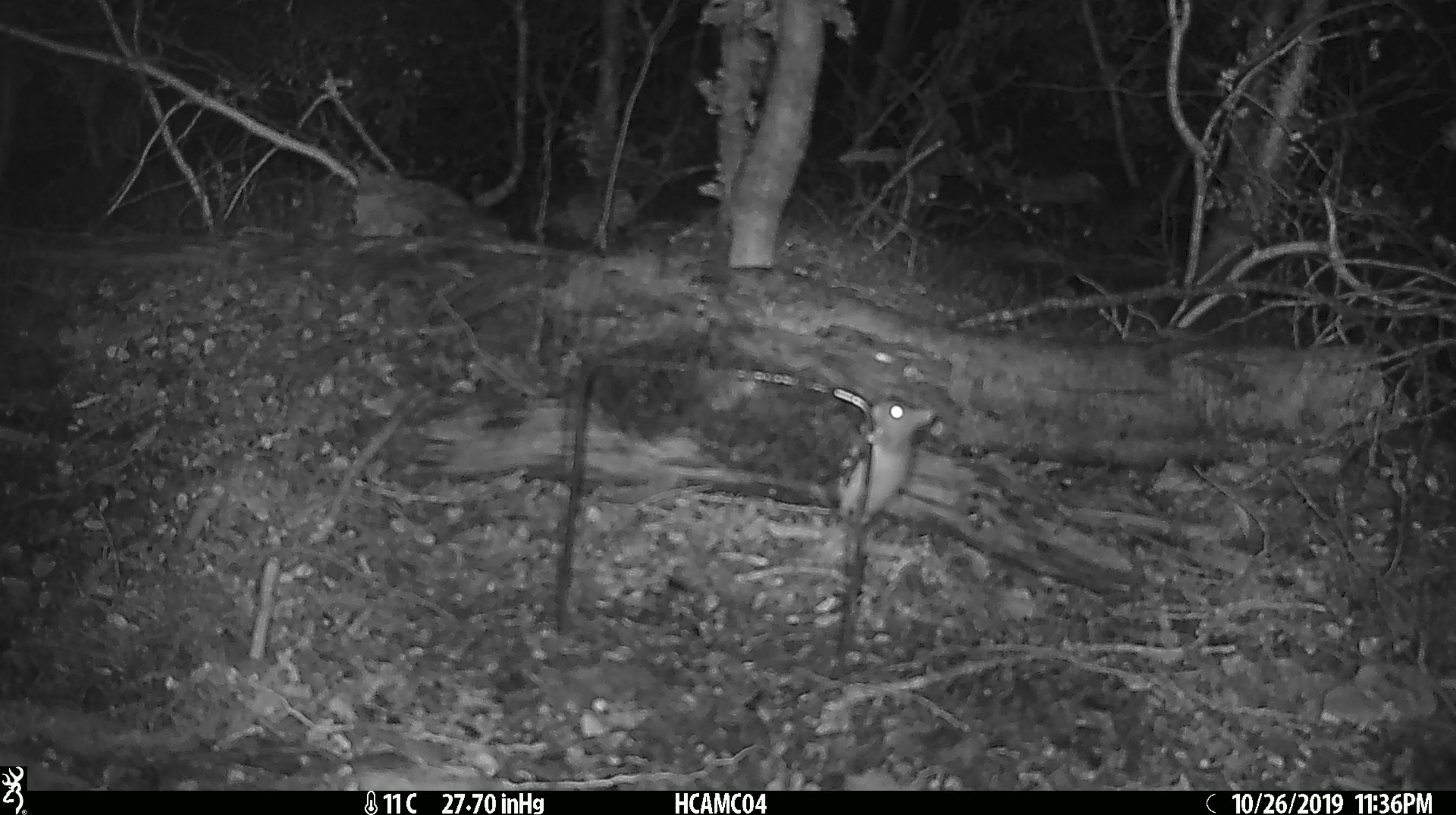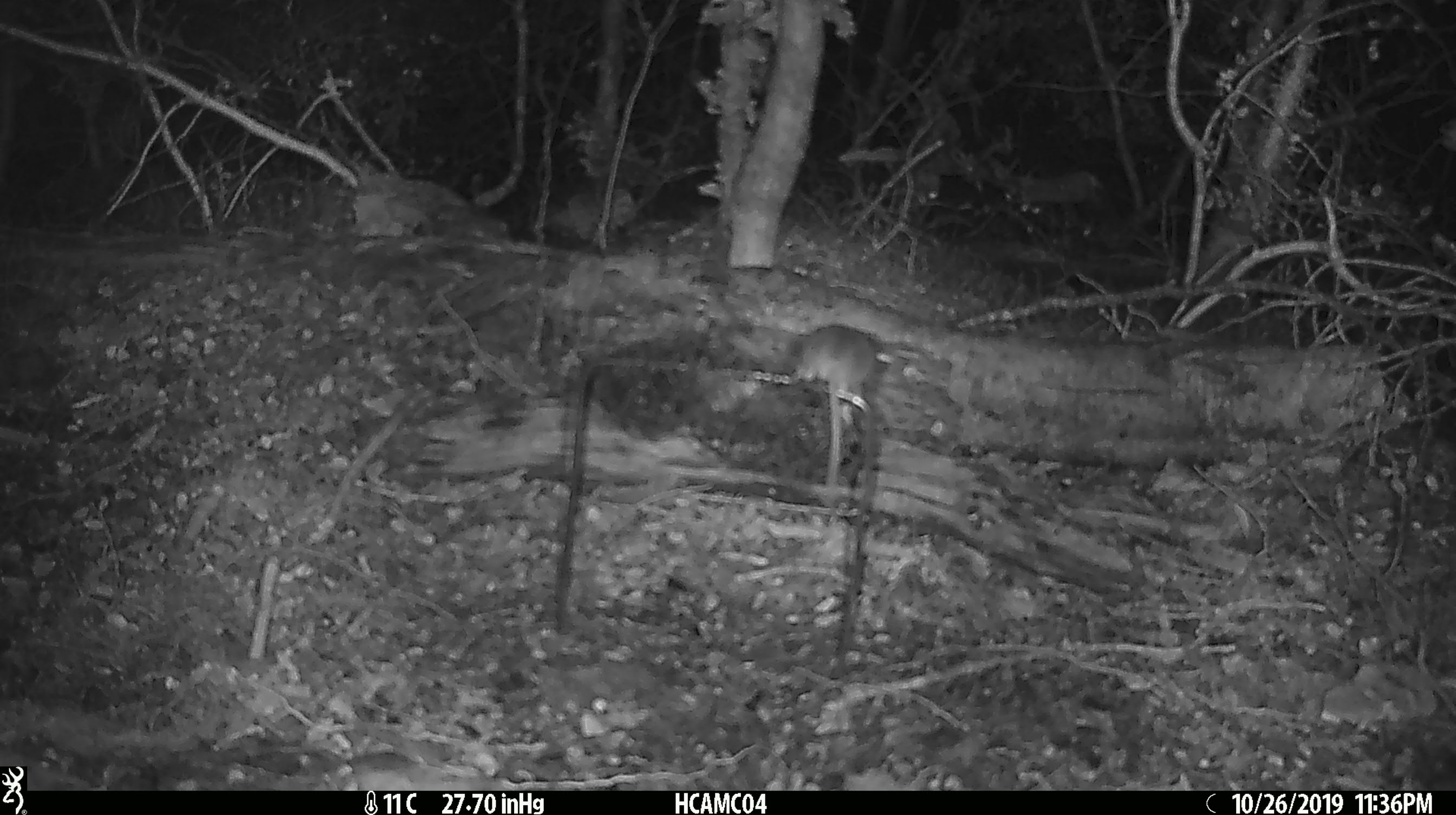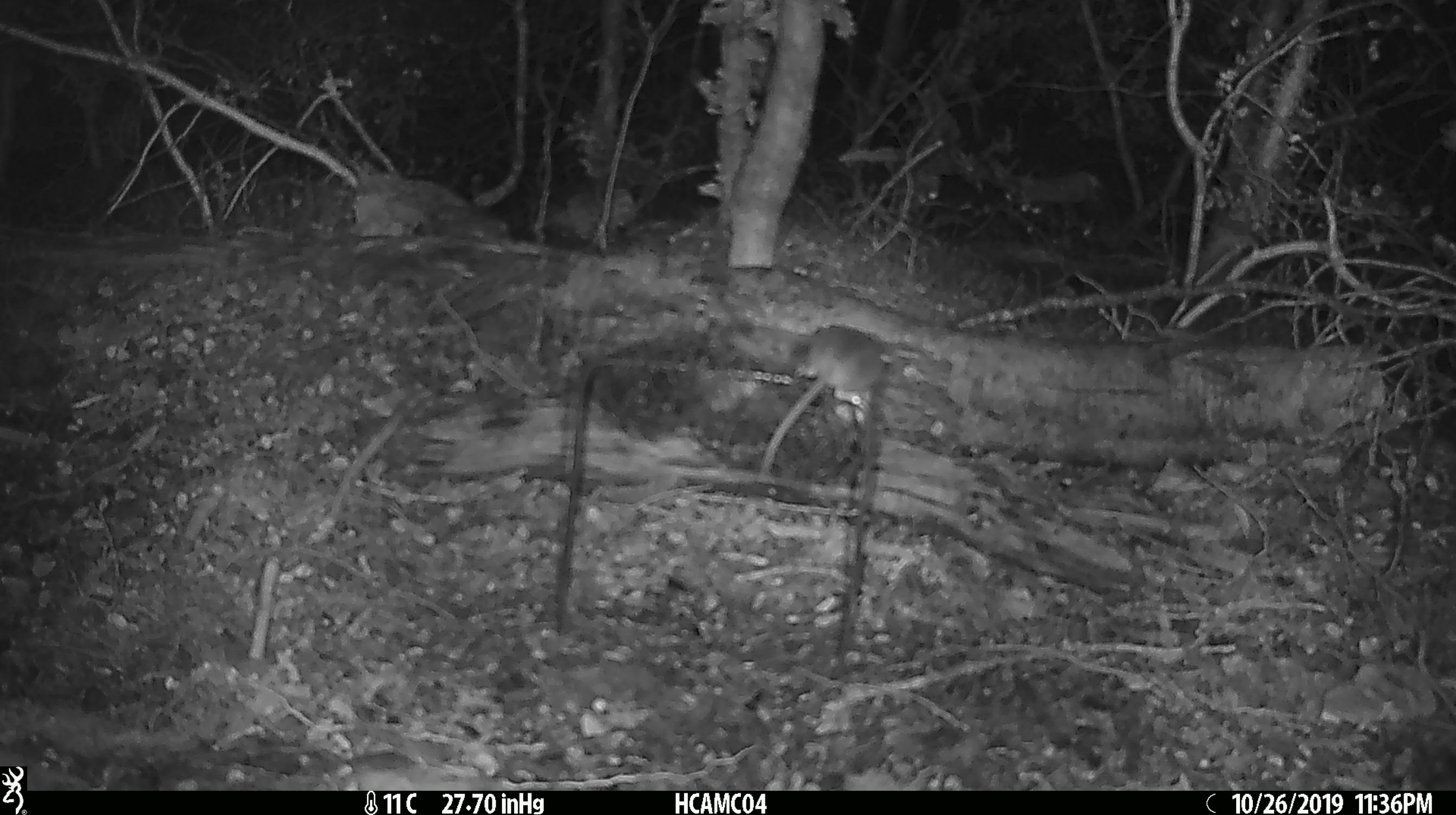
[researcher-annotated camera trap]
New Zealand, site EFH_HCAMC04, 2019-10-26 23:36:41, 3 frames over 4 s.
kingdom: Animalia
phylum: Chordata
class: Mammalia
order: Rodentia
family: Muridae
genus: Mus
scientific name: Mus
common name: mouse